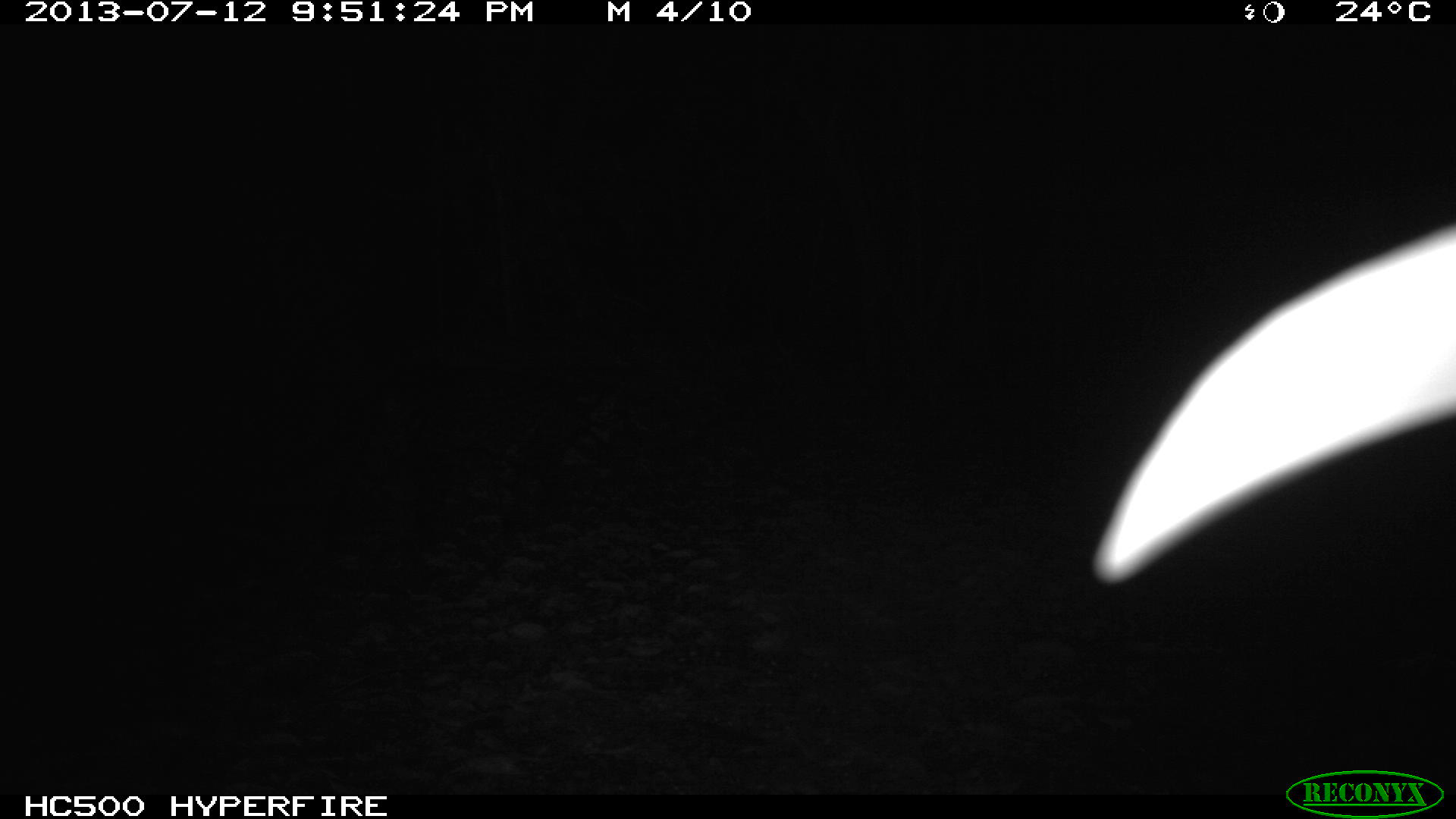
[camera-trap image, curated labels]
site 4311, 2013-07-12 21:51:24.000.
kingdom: Animalia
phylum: Chordata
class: Mammalia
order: Carnivora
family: Felidae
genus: Leopardus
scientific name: Leopardus pardalis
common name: ocelot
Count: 1.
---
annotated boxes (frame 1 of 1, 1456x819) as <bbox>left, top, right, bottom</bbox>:
leopardus pardalis: <bbox>1090, 223, 1455, 584</bbox>